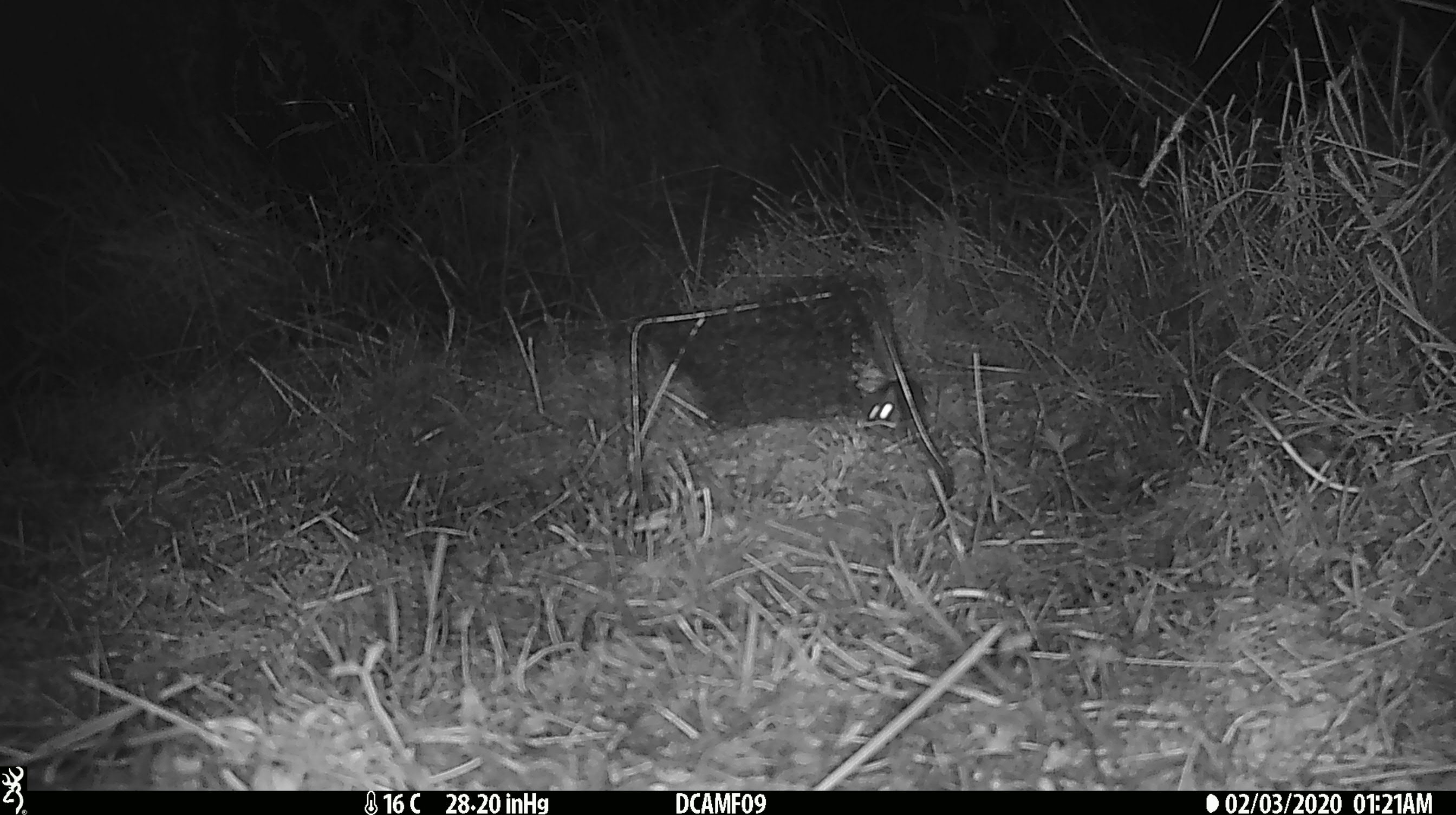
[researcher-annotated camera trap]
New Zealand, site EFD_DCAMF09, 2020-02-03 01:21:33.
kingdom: Animalia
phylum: Chordata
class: Mammalia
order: Rodentia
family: Muridae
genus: Mus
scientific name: Mus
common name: mouse